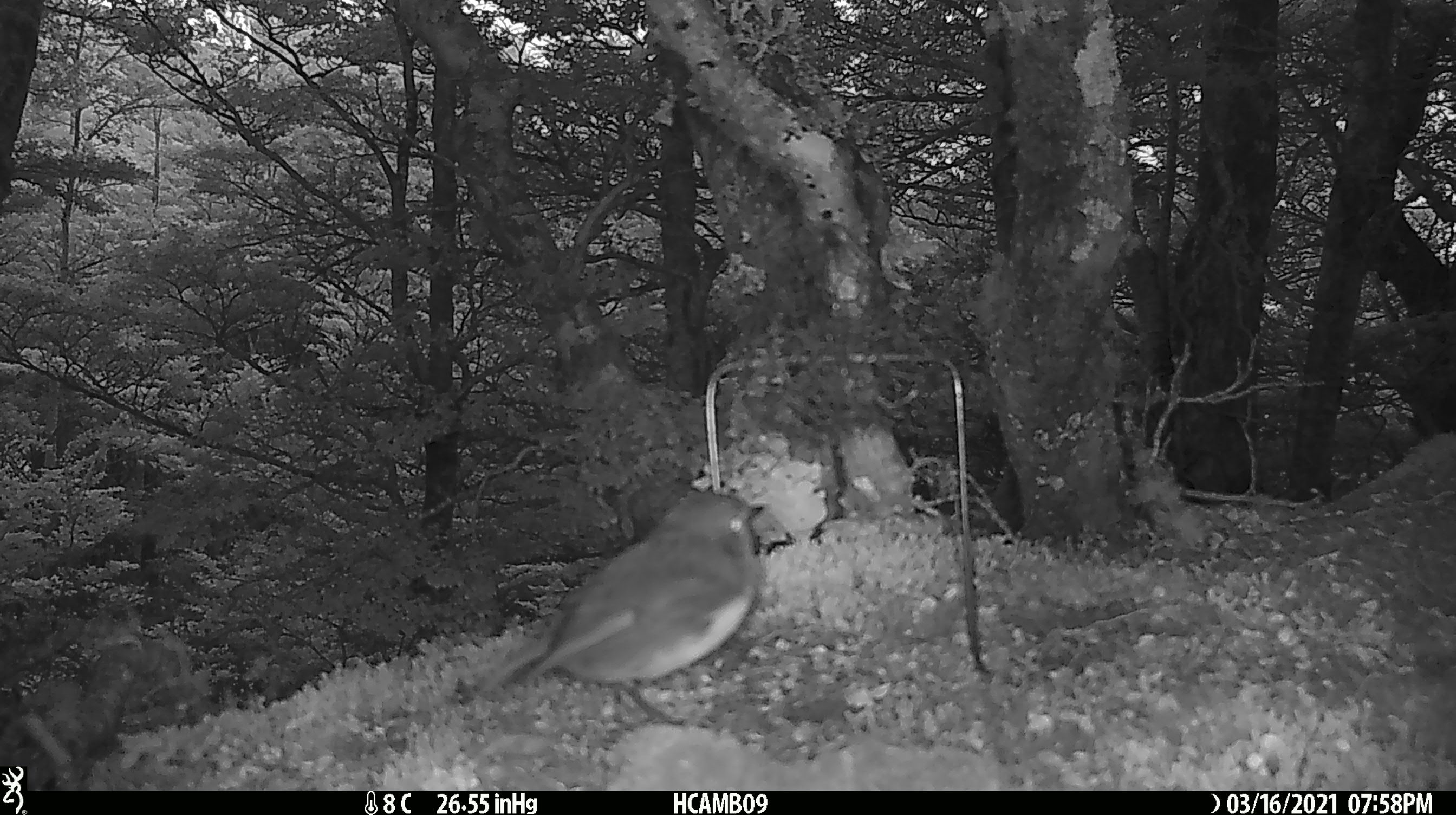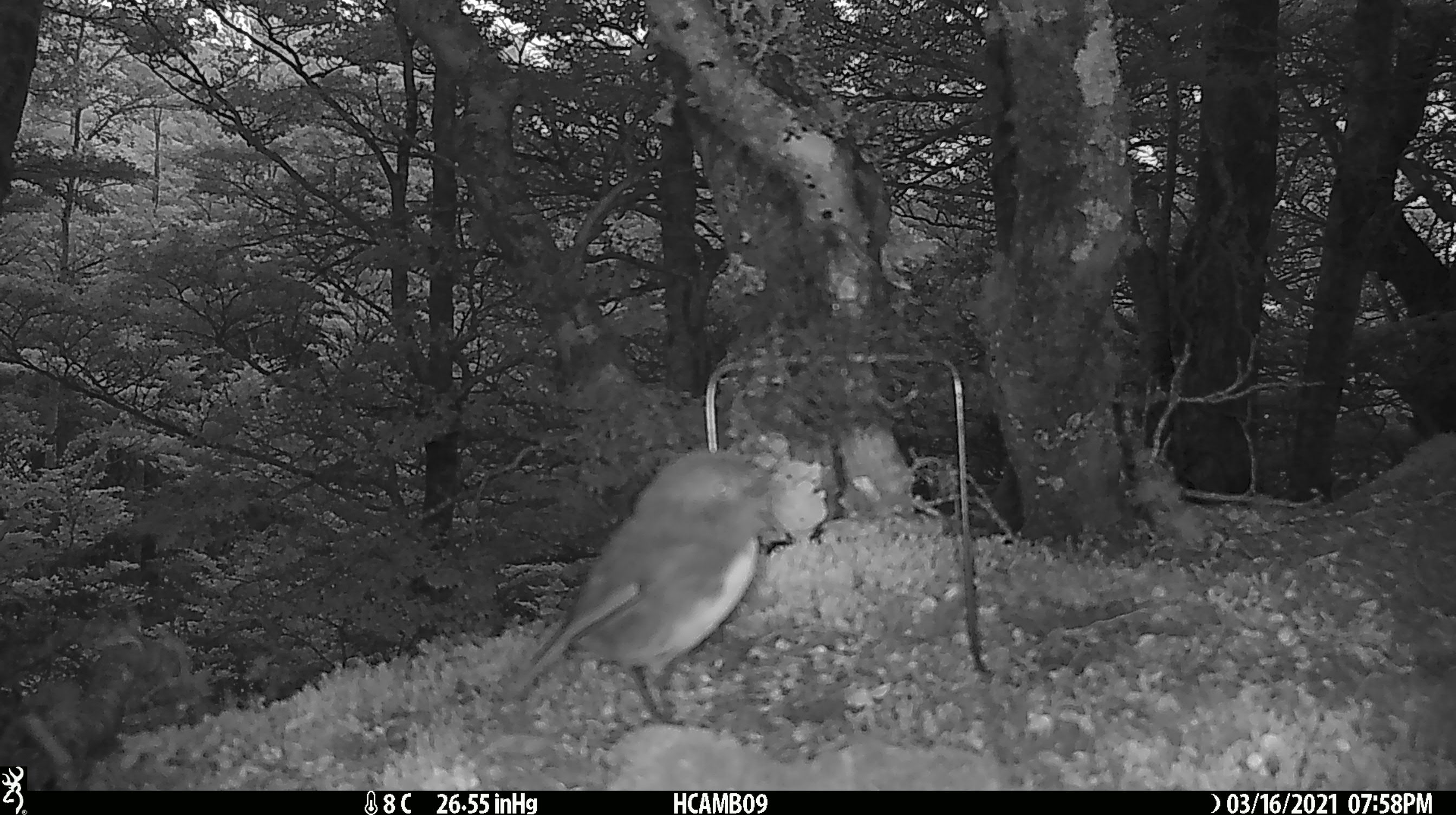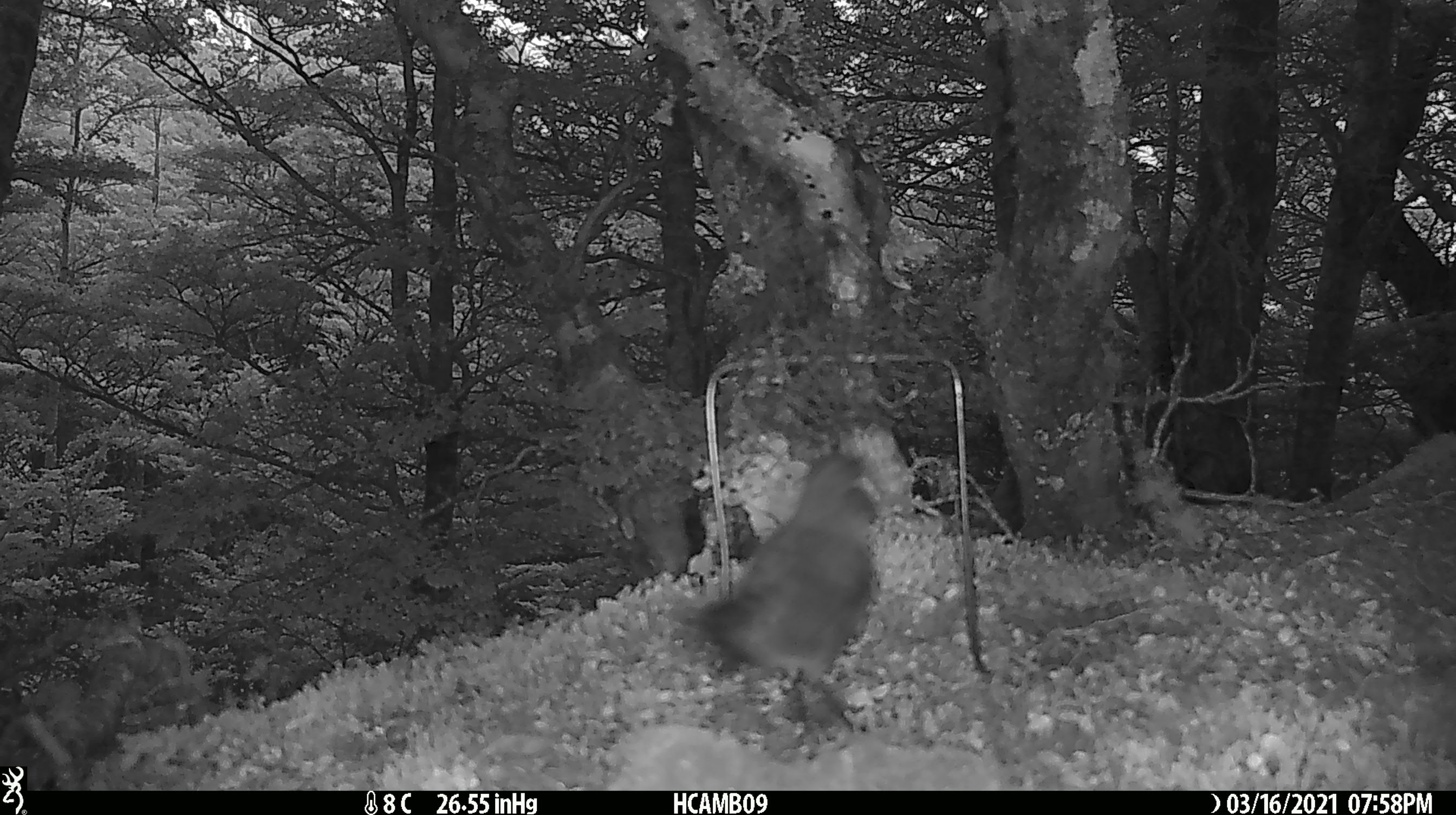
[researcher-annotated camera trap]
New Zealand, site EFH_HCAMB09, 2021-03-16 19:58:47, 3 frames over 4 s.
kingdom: Animalia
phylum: Chordata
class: Aves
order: Passeriformes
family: Petroicidae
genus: Petroica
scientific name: Petroica australis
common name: new zealand robin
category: robin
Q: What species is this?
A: Robin (new zealand robin) (Petroica australis).